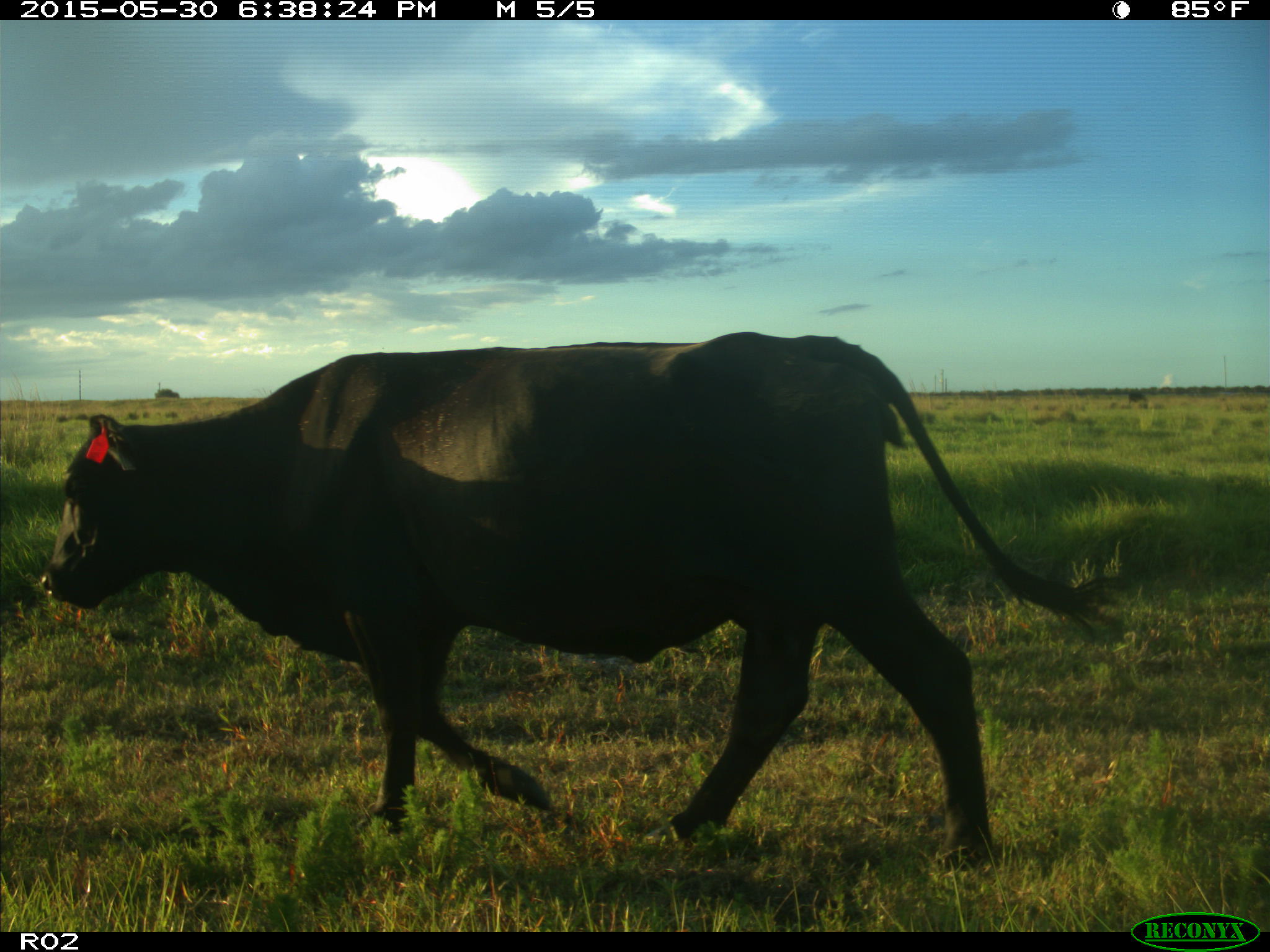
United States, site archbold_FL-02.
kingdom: Animalia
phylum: Chordata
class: Mammalia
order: Artiodactyla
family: Bovidae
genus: Bos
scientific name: Bos taurus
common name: domestic cow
Bos taurus (domestic cow).